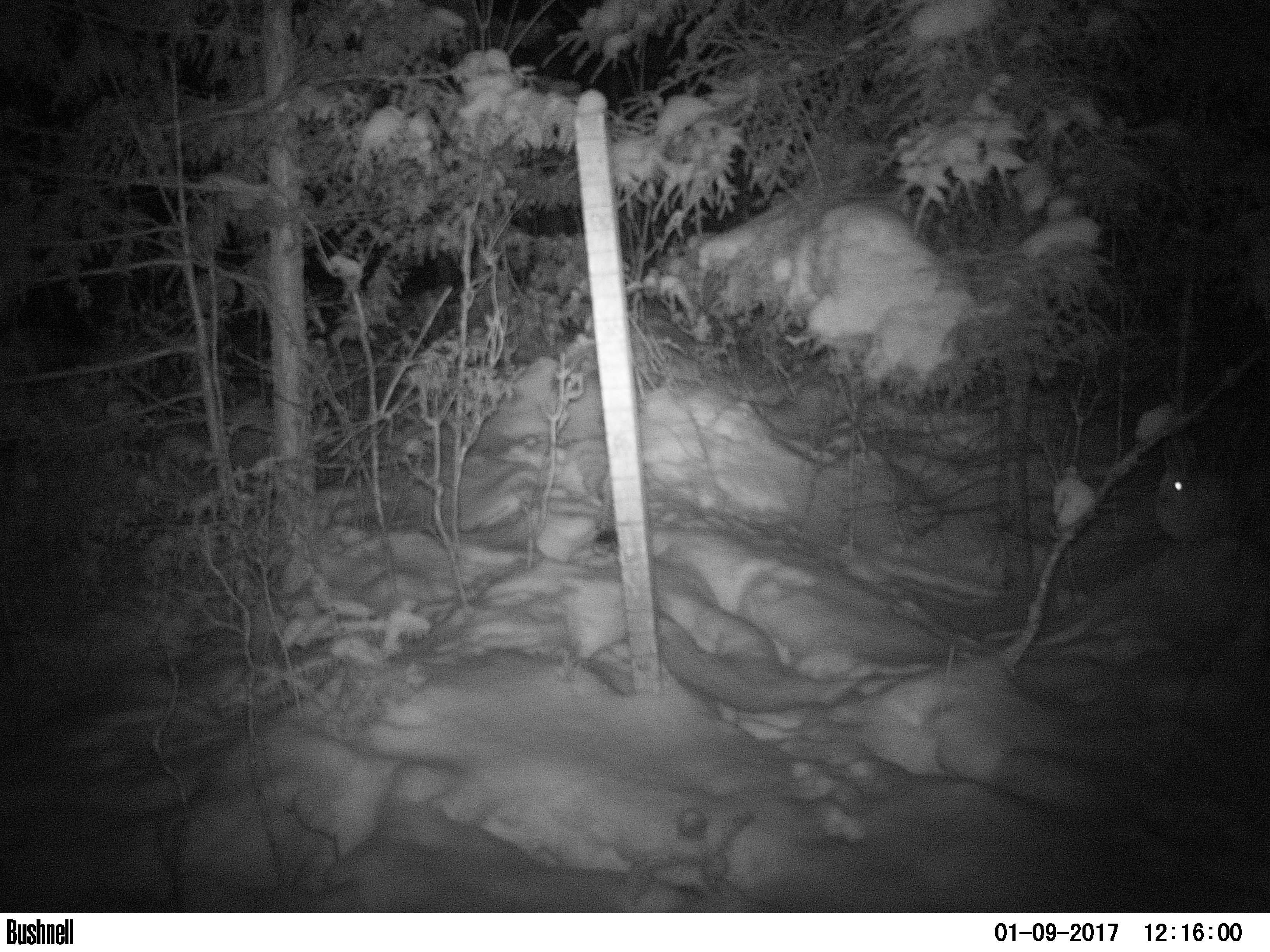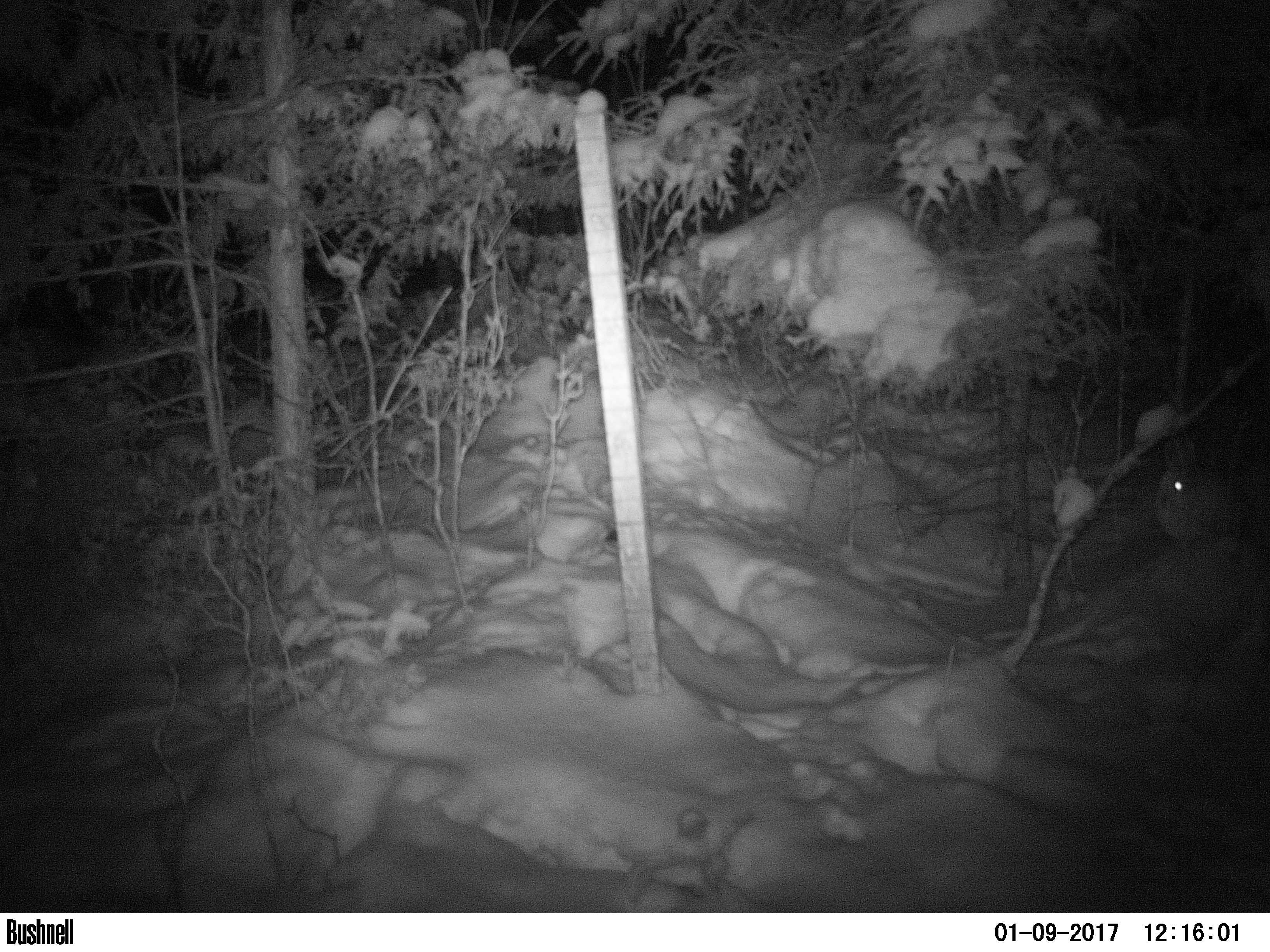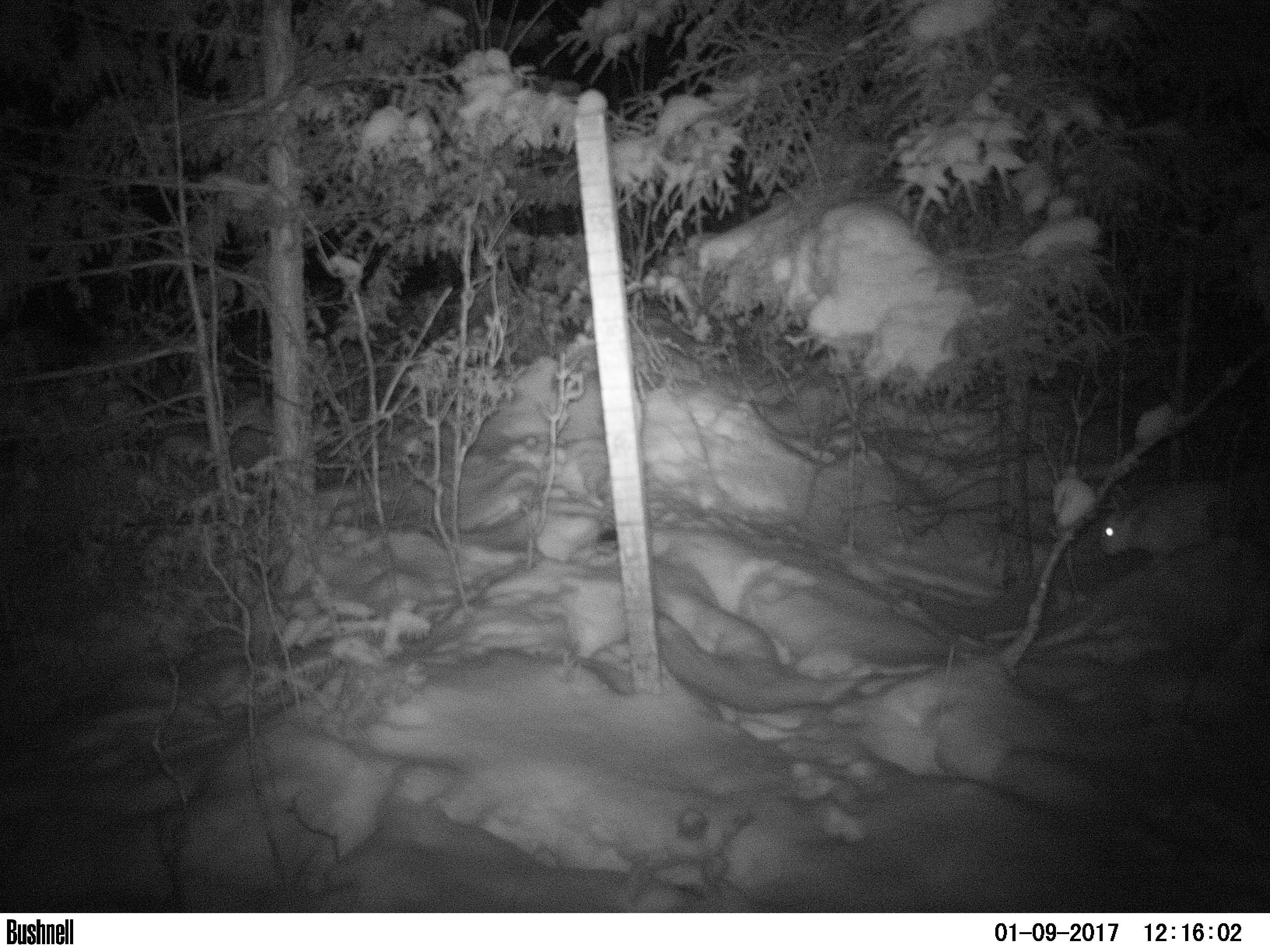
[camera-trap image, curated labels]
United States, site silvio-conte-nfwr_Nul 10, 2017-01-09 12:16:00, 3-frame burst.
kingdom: Animalia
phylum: Chordata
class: Mammalia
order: Lagomorpha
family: Leporidae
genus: Lepus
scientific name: Lepus americanus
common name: snowshoe hare